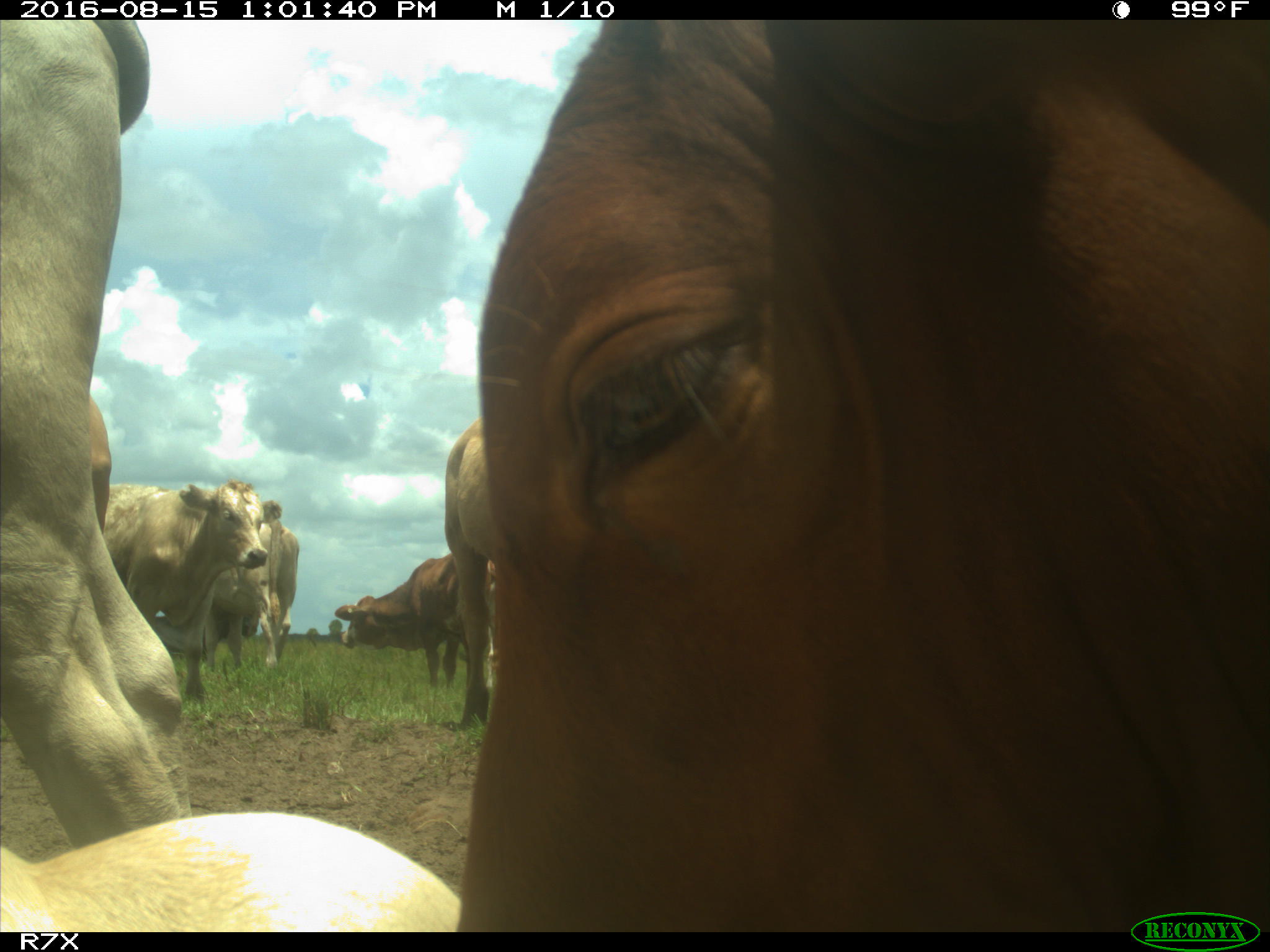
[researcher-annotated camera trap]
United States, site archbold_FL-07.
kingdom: Animalia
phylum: Chordata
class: Mammalia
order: Artiodactyla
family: Bovidae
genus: Bos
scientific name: Bos taurus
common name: domestic cow